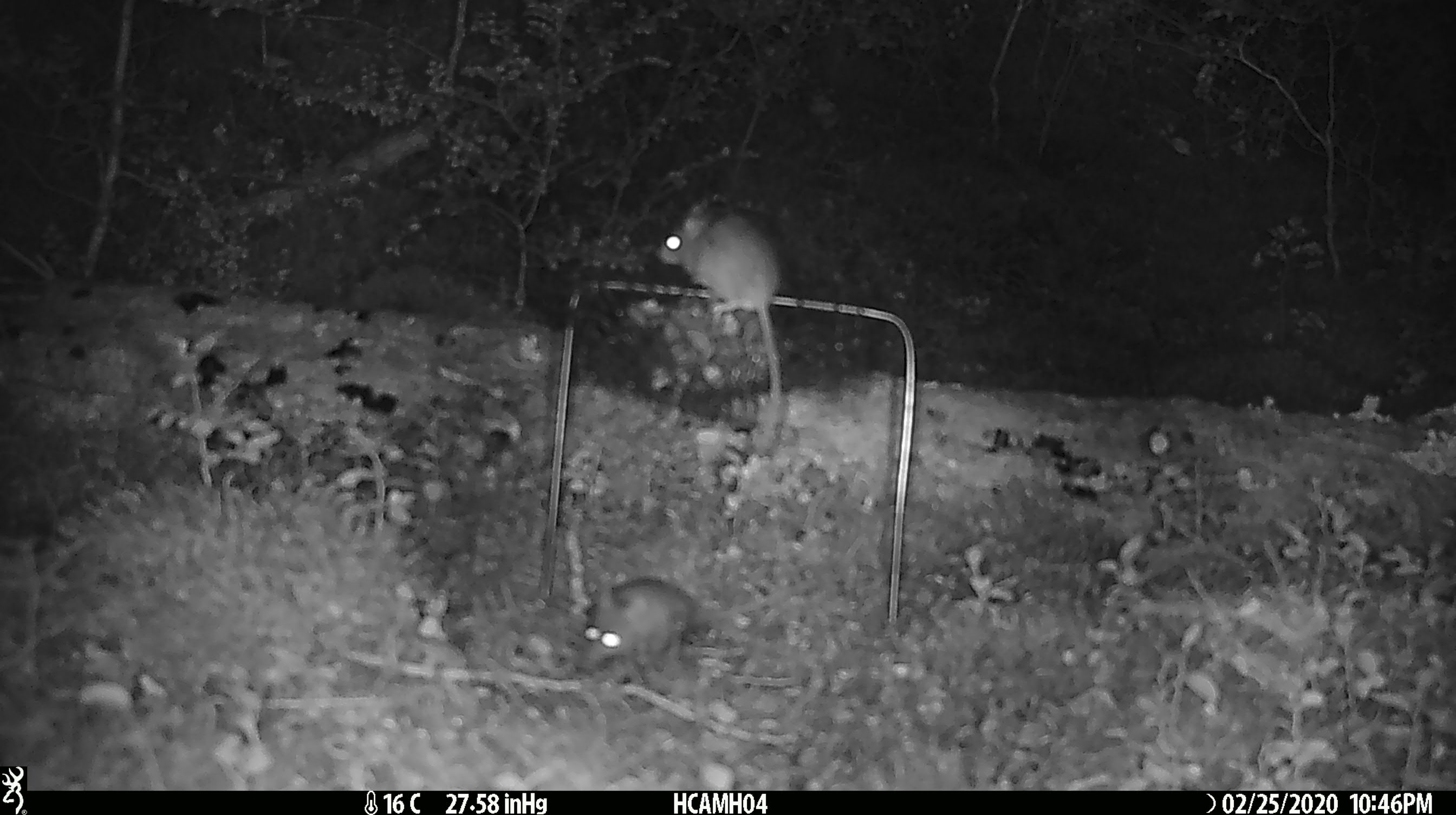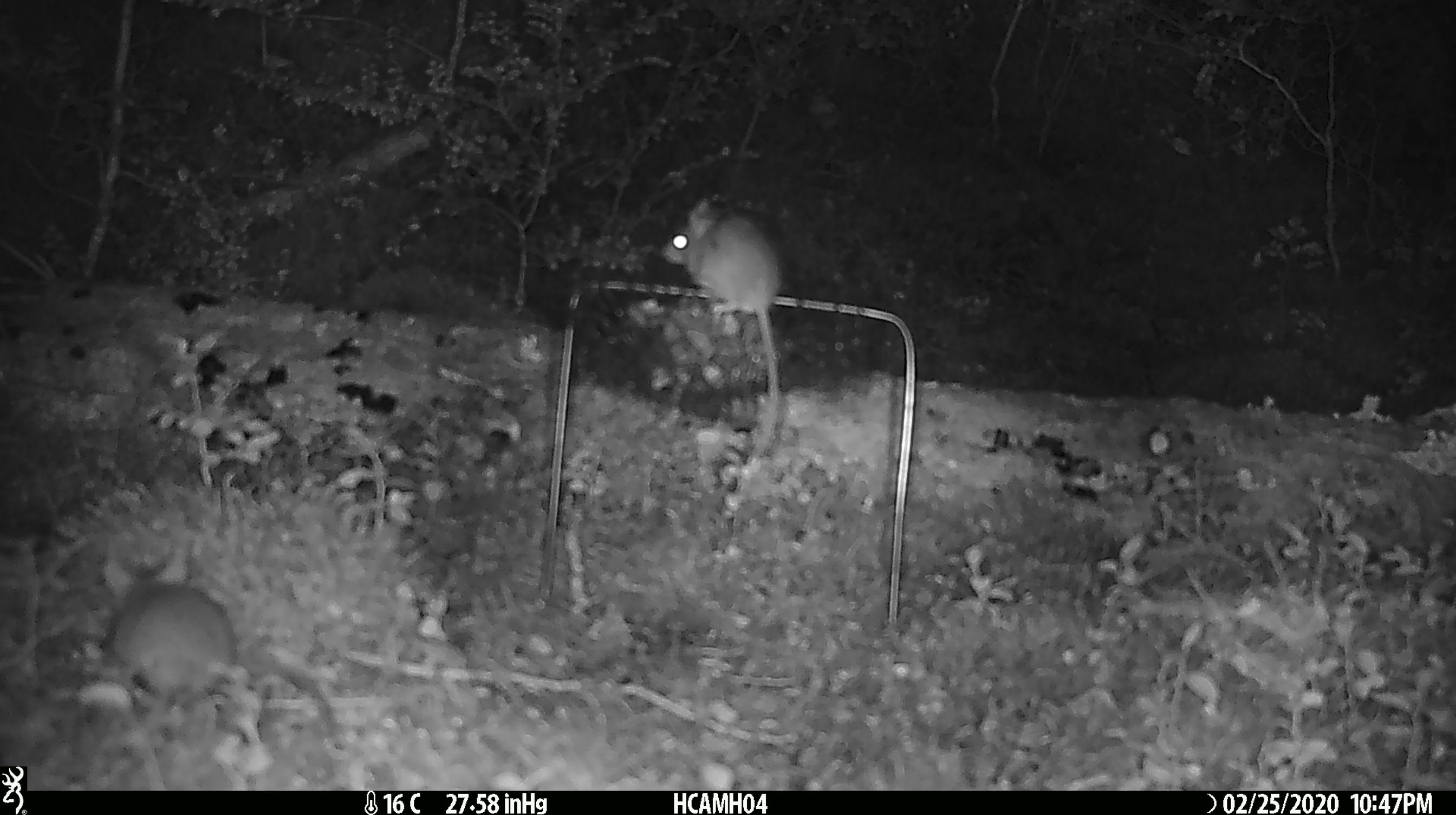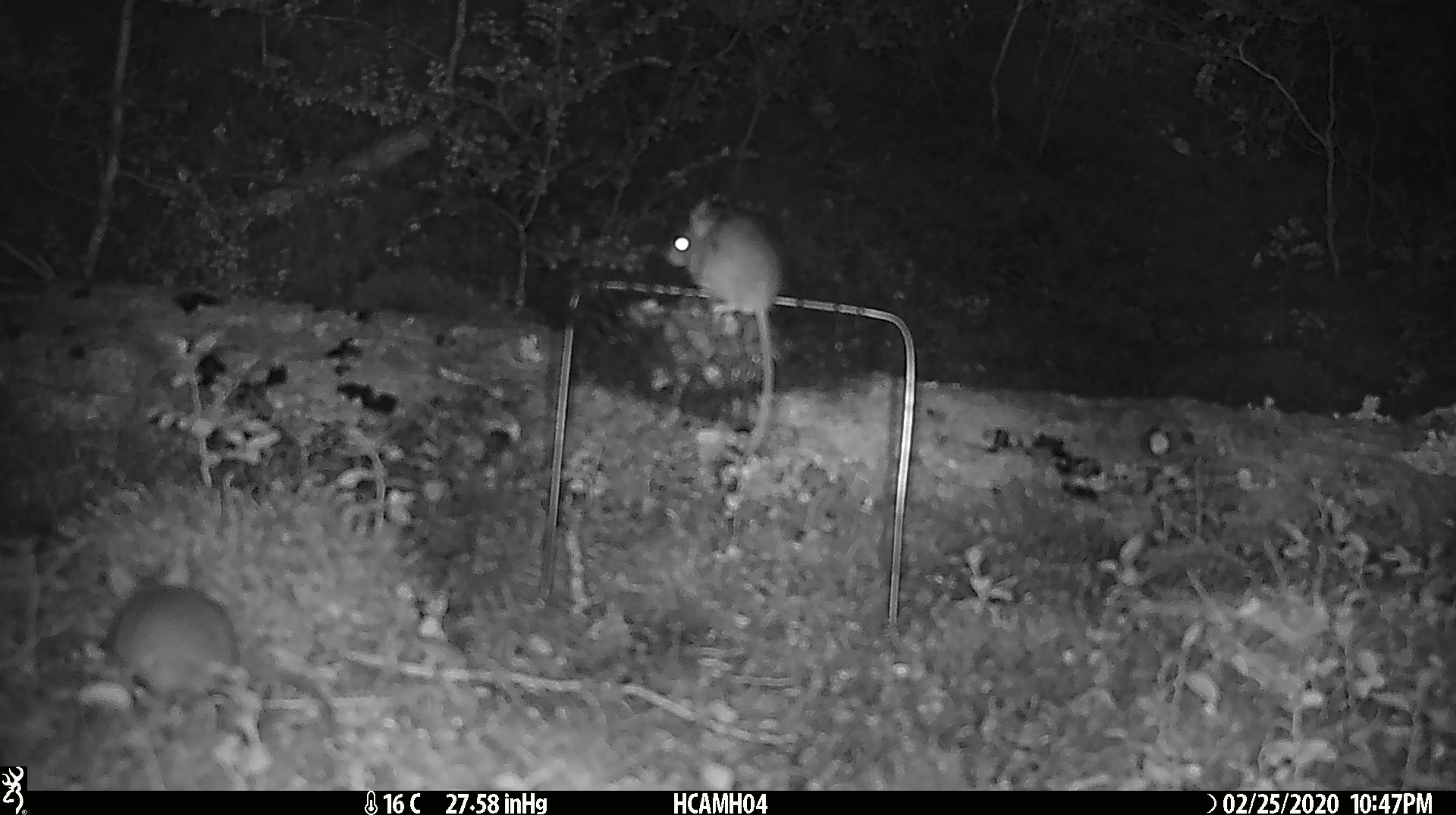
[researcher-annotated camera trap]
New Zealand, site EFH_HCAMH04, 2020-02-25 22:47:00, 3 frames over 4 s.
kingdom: Animalia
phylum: Chordata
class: Mammalia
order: Rodentia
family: Muridae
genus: Mus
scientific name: Mus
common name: mouse